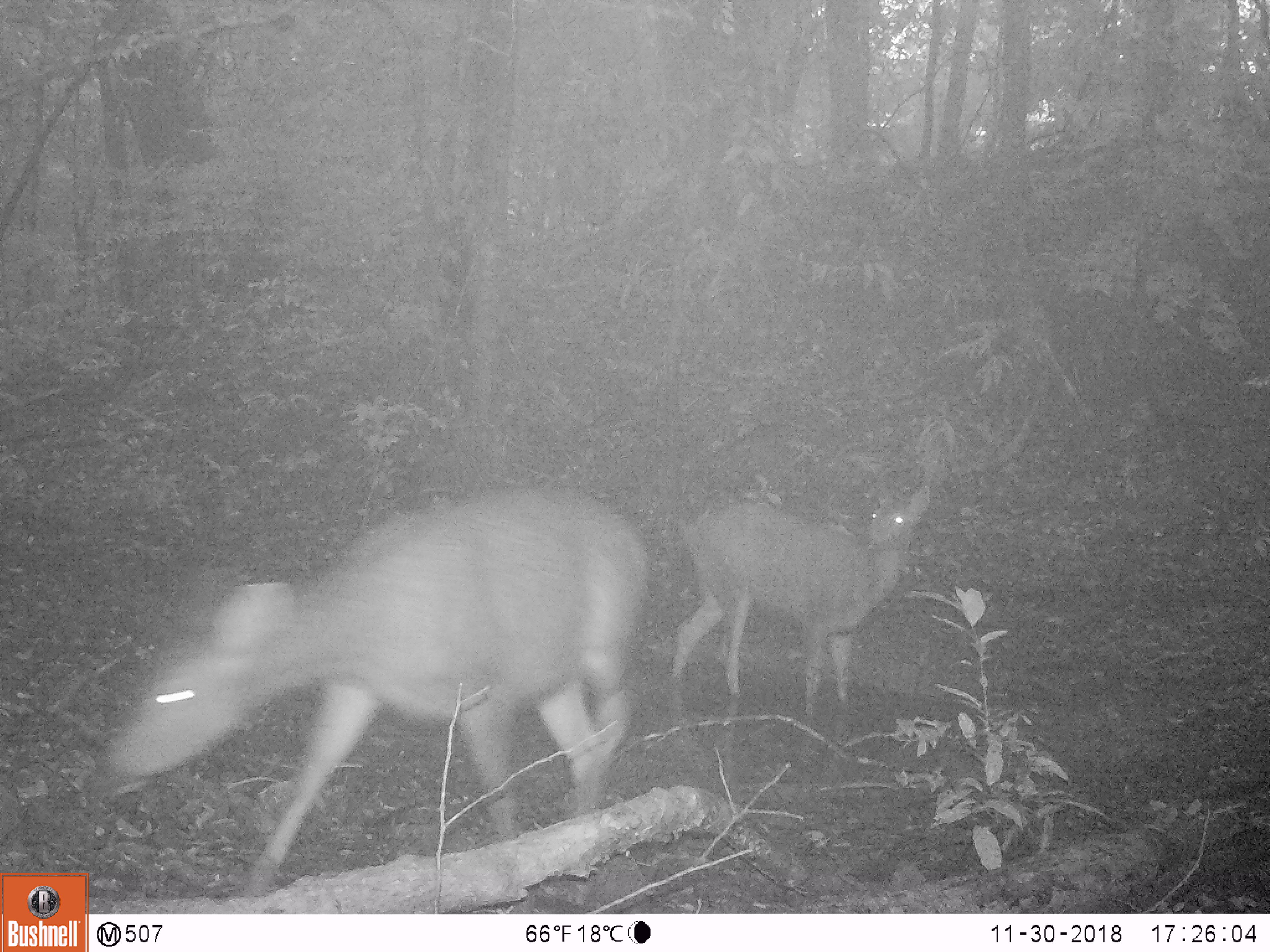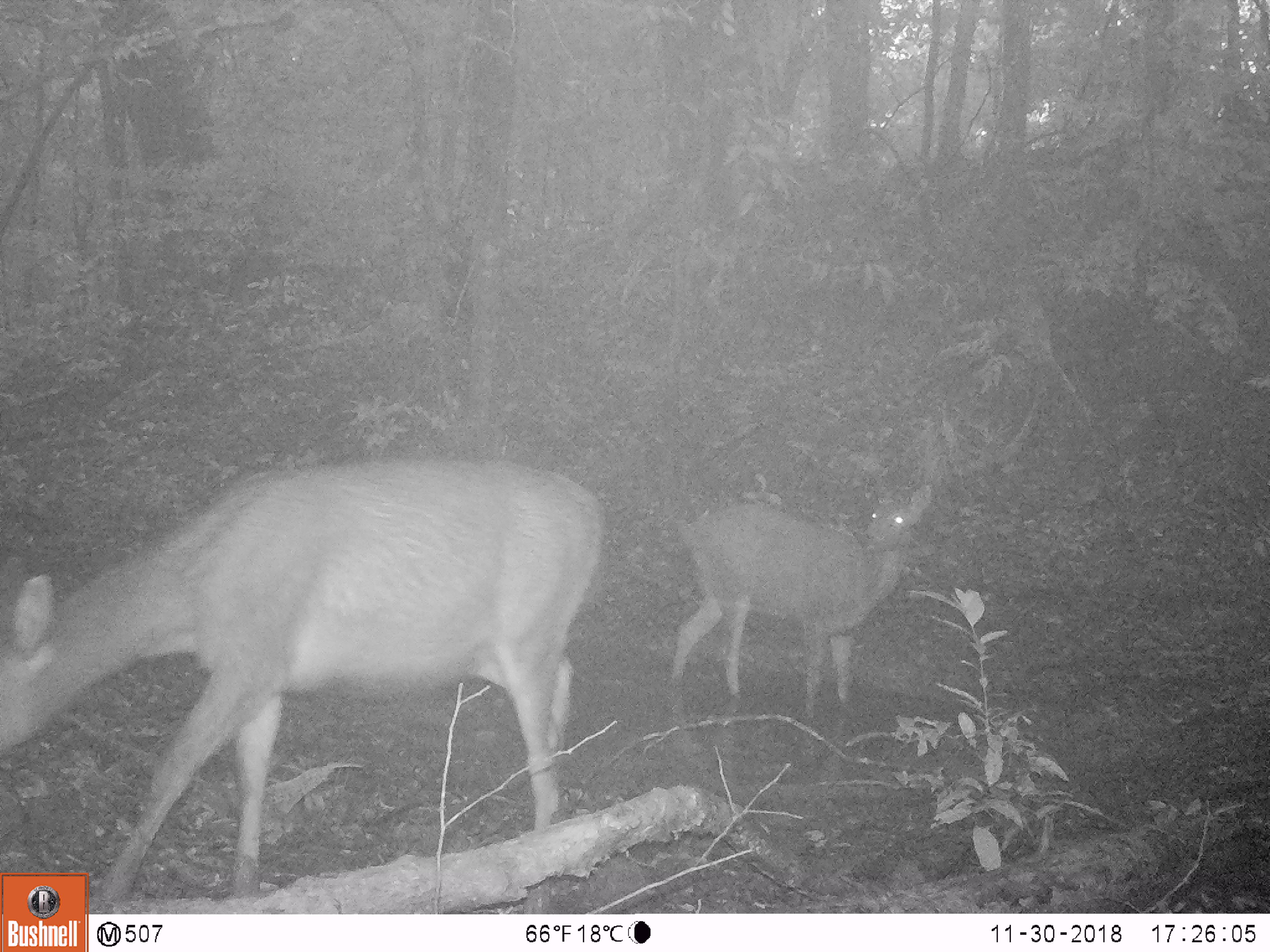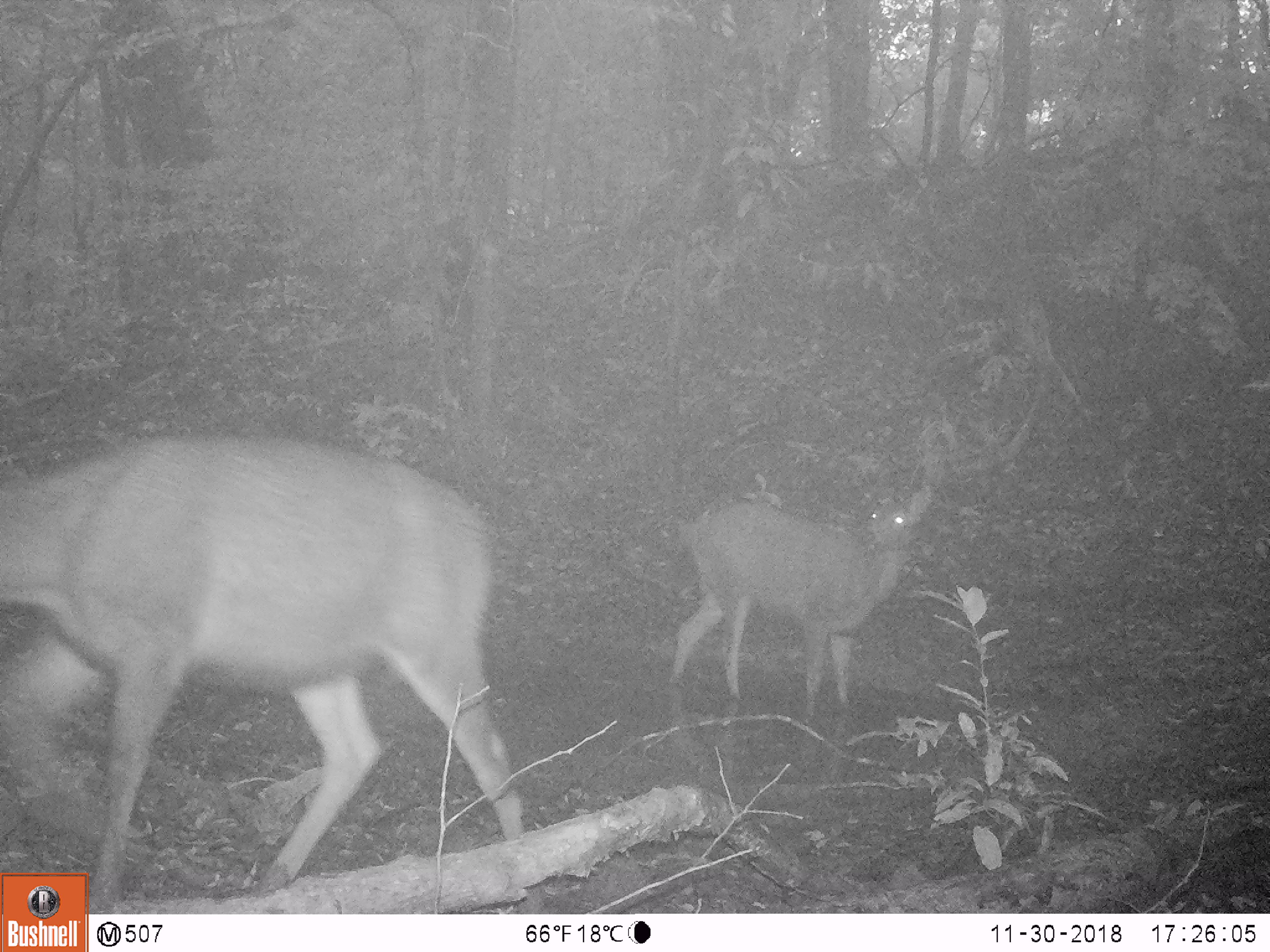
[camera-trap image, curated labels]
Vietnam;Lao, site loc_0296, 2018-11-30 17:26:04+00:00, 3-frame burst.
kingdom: Animalia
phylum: Chordata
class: Mammalia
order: Artiodactyla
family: Cervidae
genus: Rusa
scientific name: Rusa unicolor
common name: sambar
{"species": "sambar (Rusa unicolor)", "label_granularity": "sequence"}